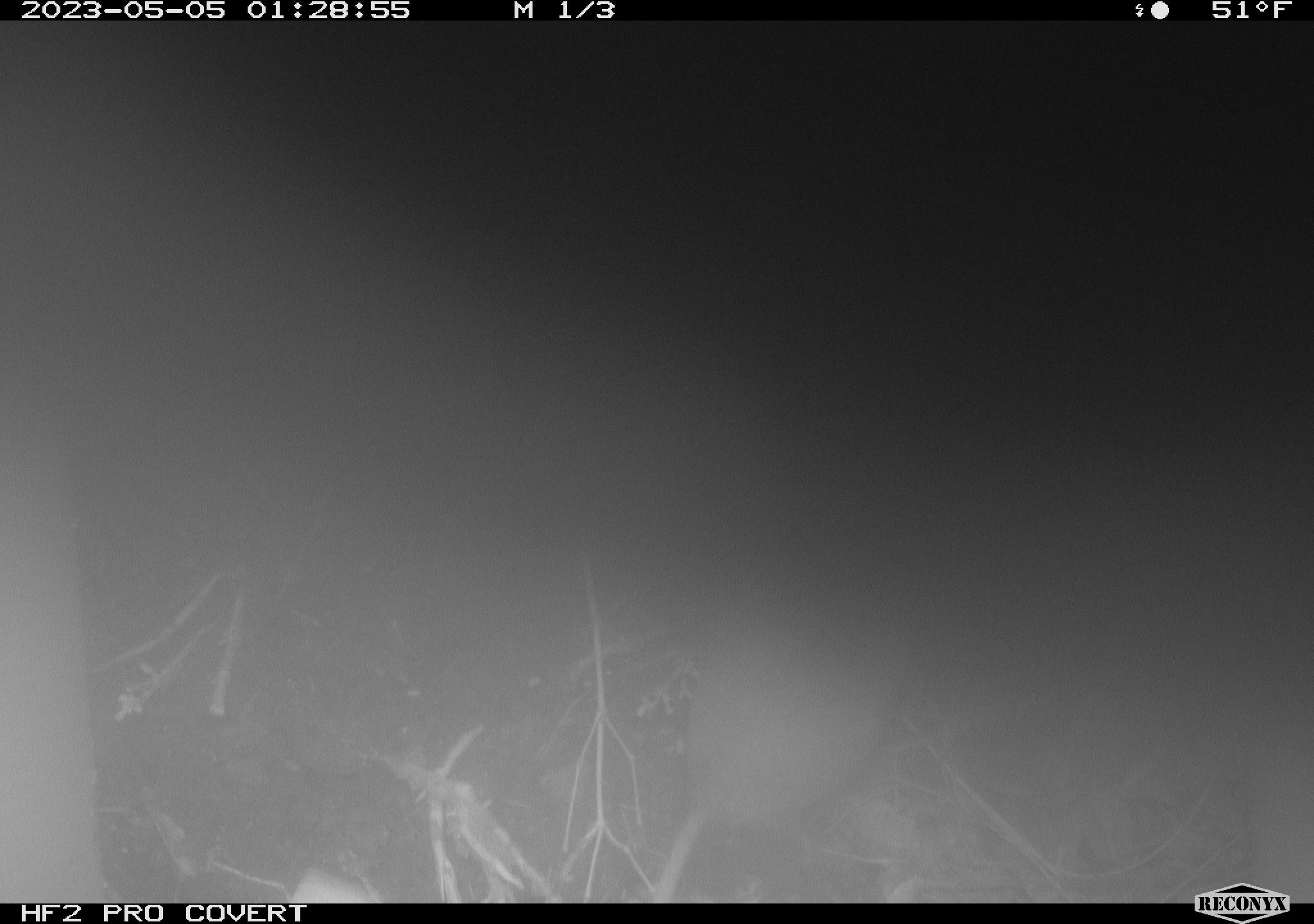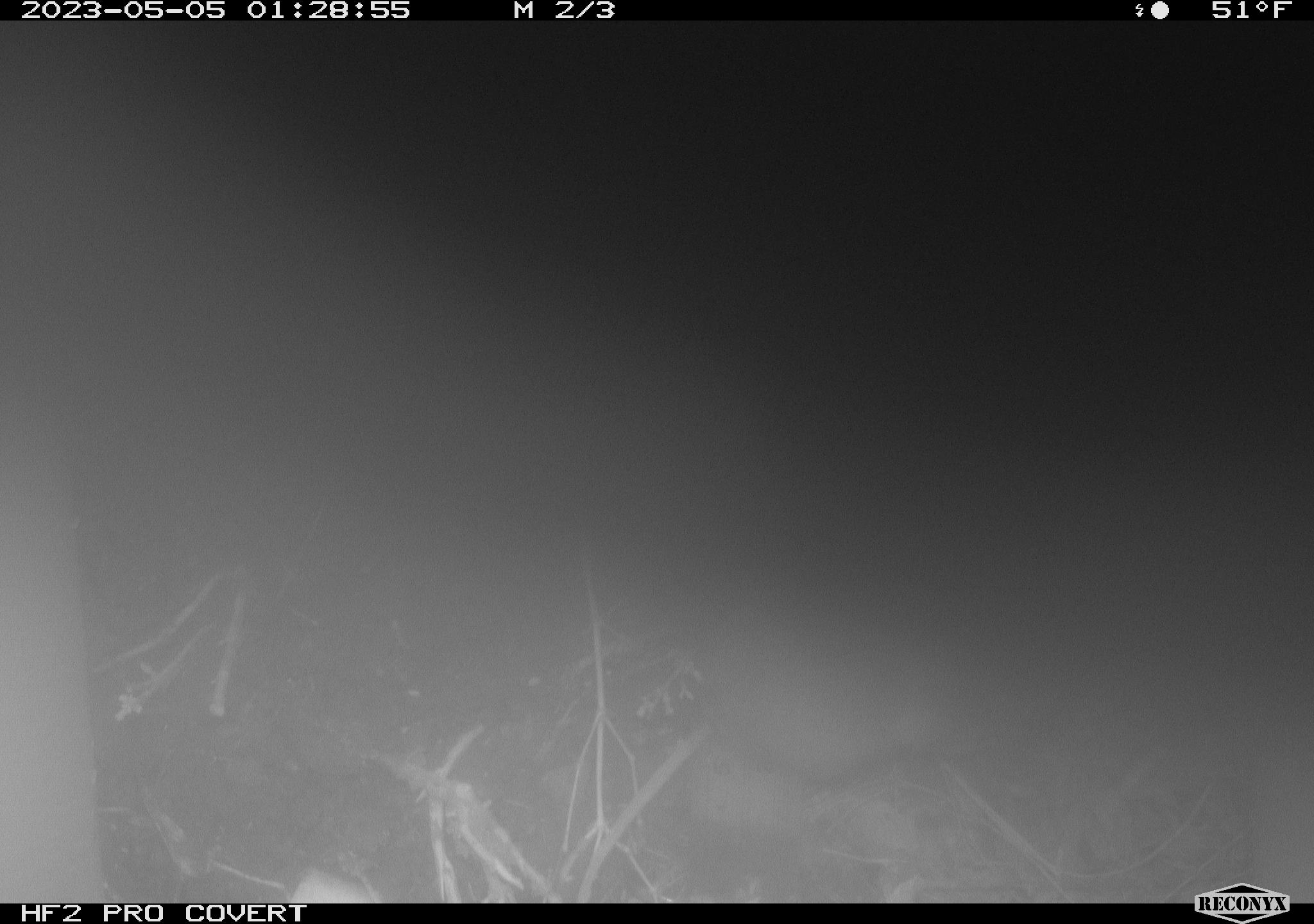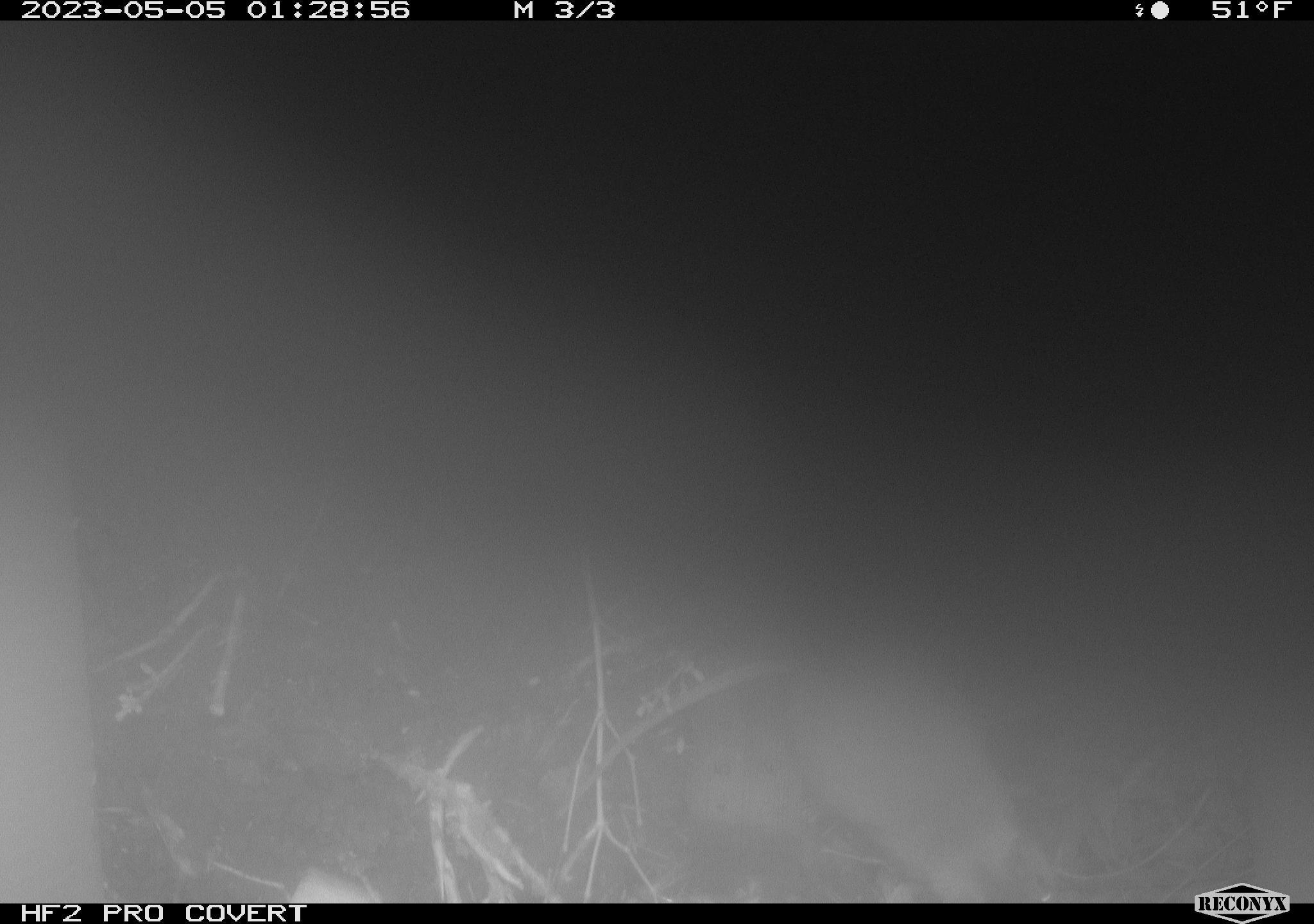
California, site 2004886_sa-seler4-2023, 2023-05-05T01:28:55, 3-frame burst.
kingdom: Animalia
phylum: Chordata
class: Mammalia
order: Rodentia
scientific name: Rodentia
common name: mouse species